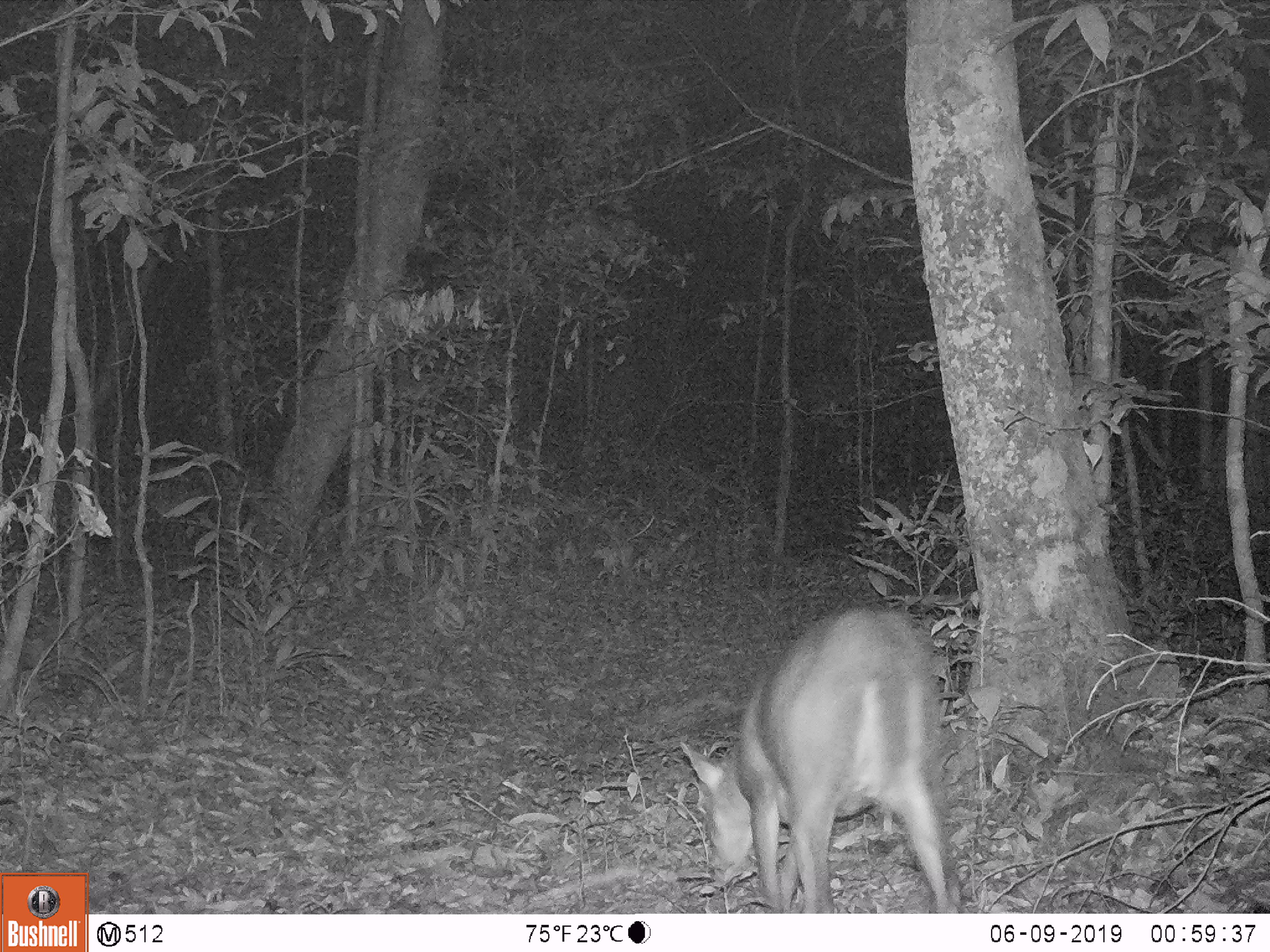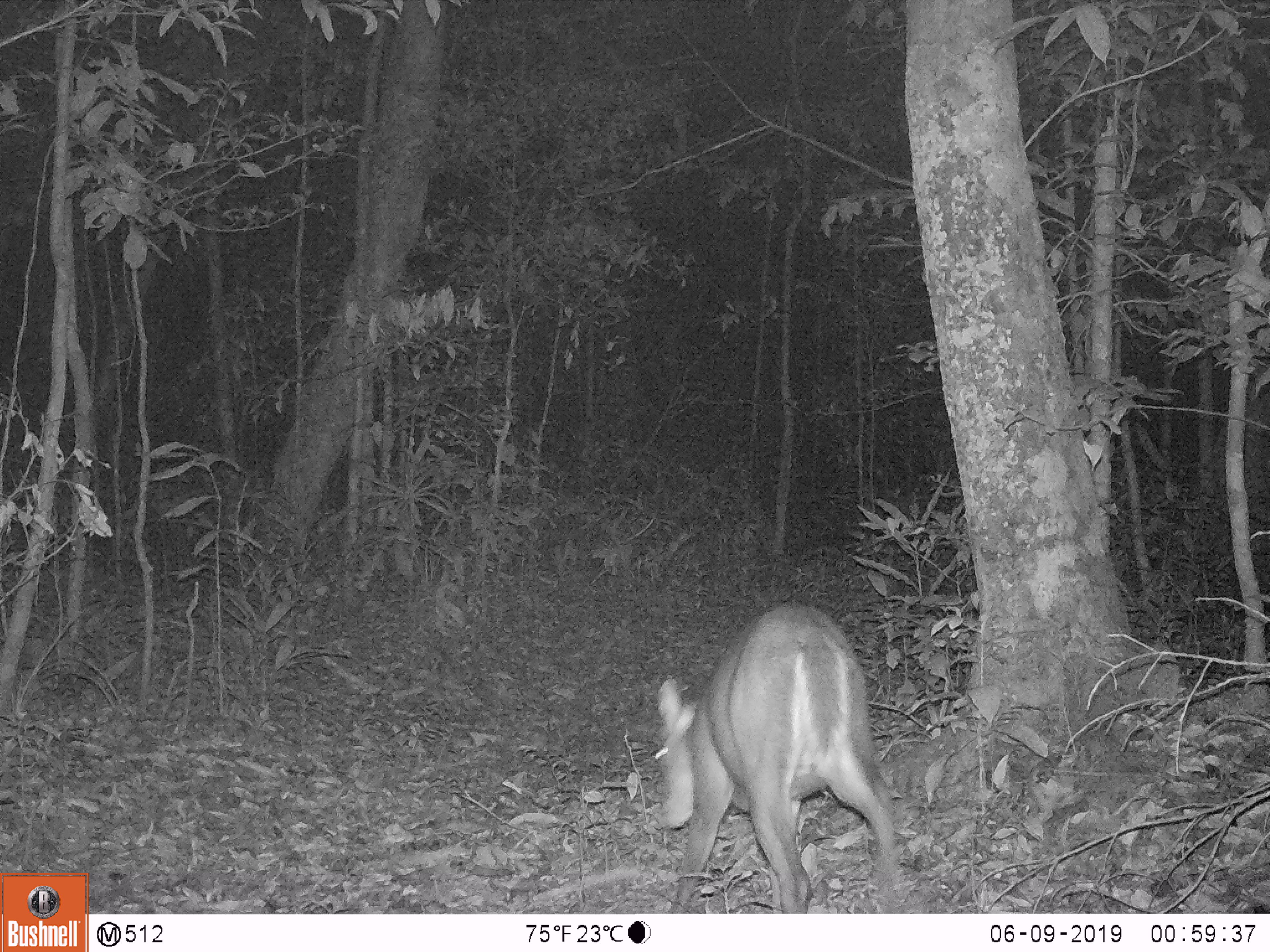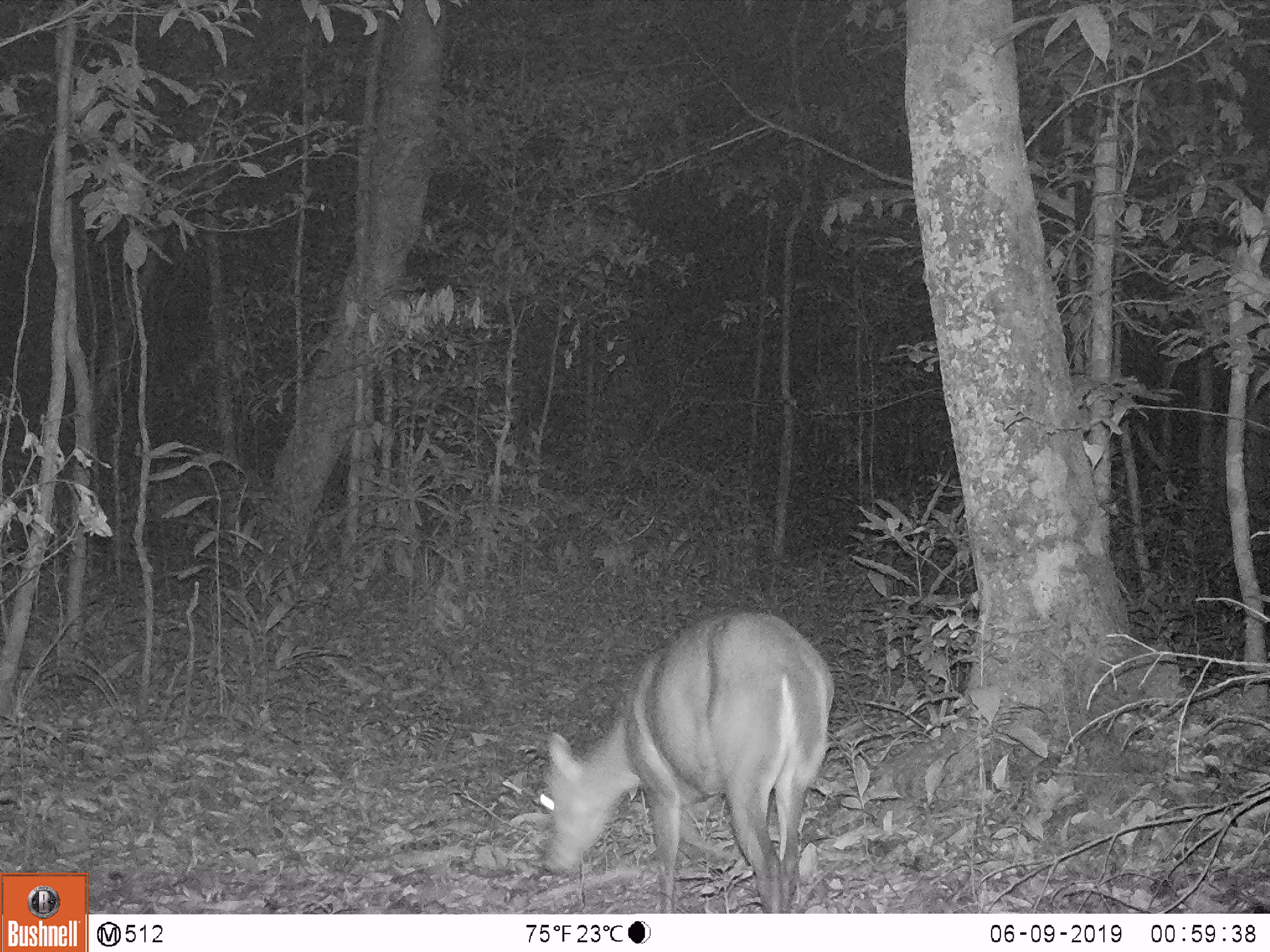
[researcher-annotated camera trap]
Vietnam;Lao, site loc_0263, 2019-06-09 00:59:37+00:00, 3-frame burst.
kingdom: Animalia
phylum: Chordata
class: Mammalia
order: Artiodactyla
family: Cervidae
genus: Muntiacus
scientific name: Muntiacus rooseveltorum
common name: roosevelt's muntjac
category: roosevelts muntjac group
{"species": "roosevelts muntjac group (roosevelt's muntjac) (Muntiacus rooseveltorum)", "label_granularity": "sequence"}